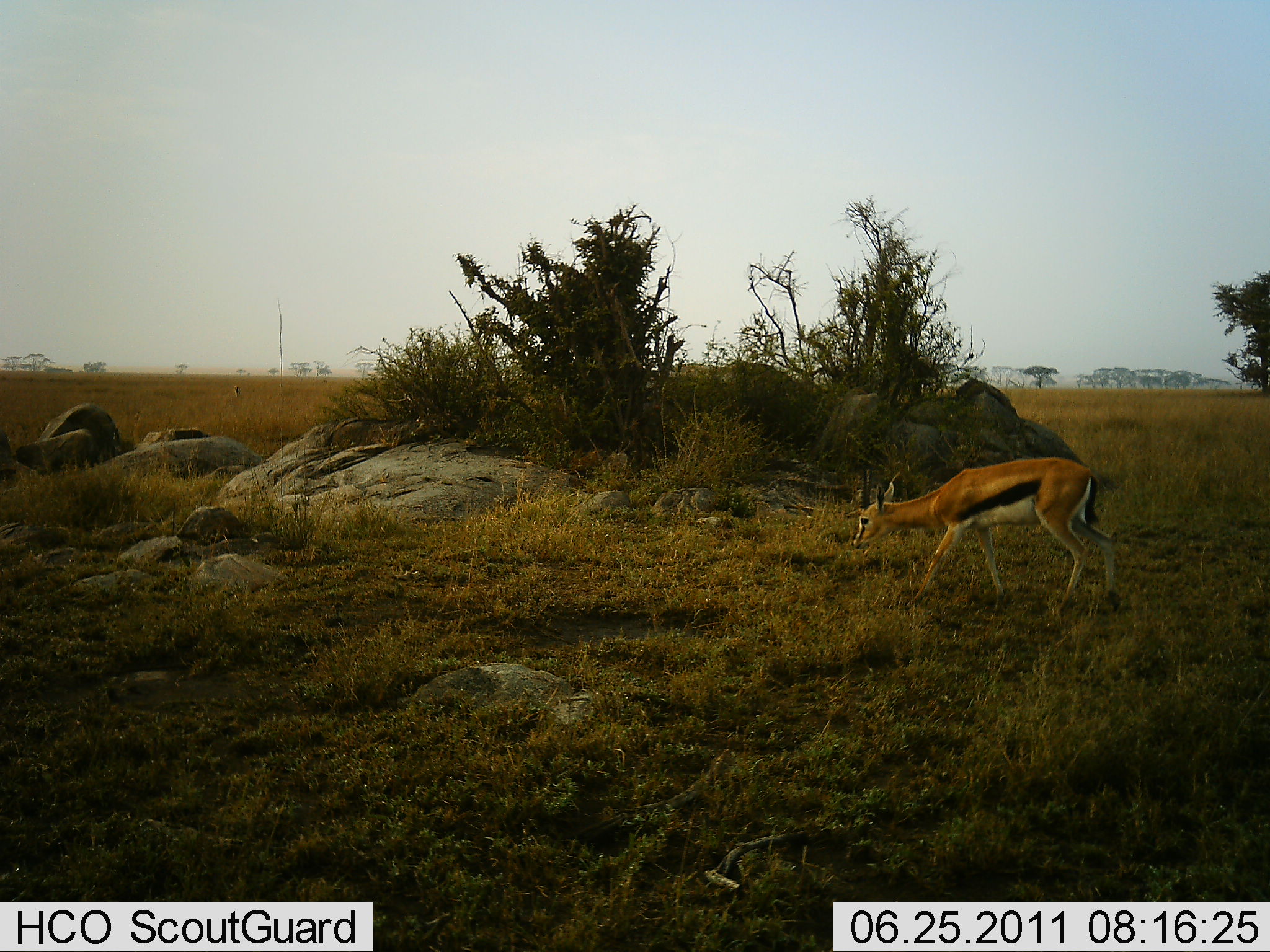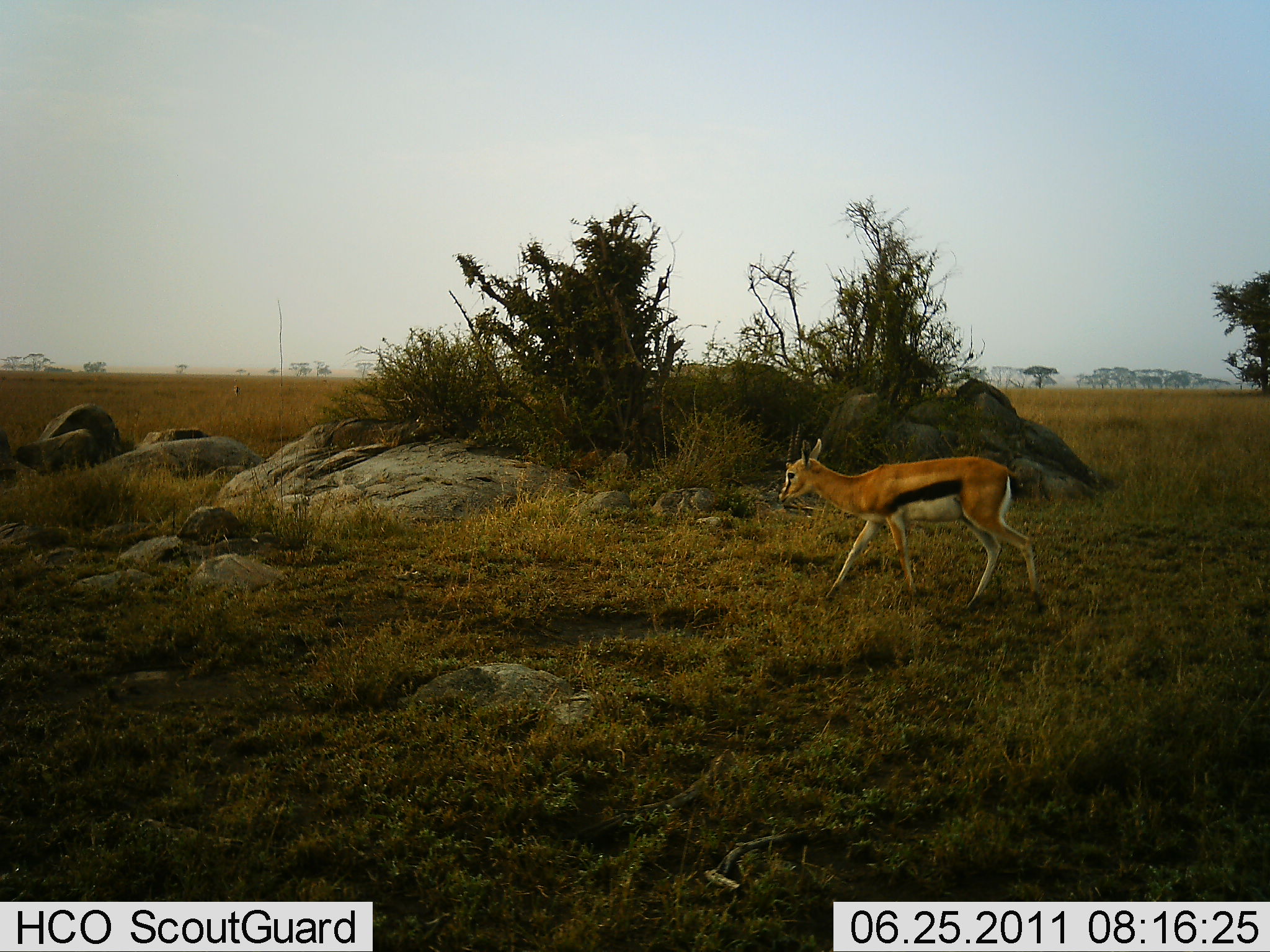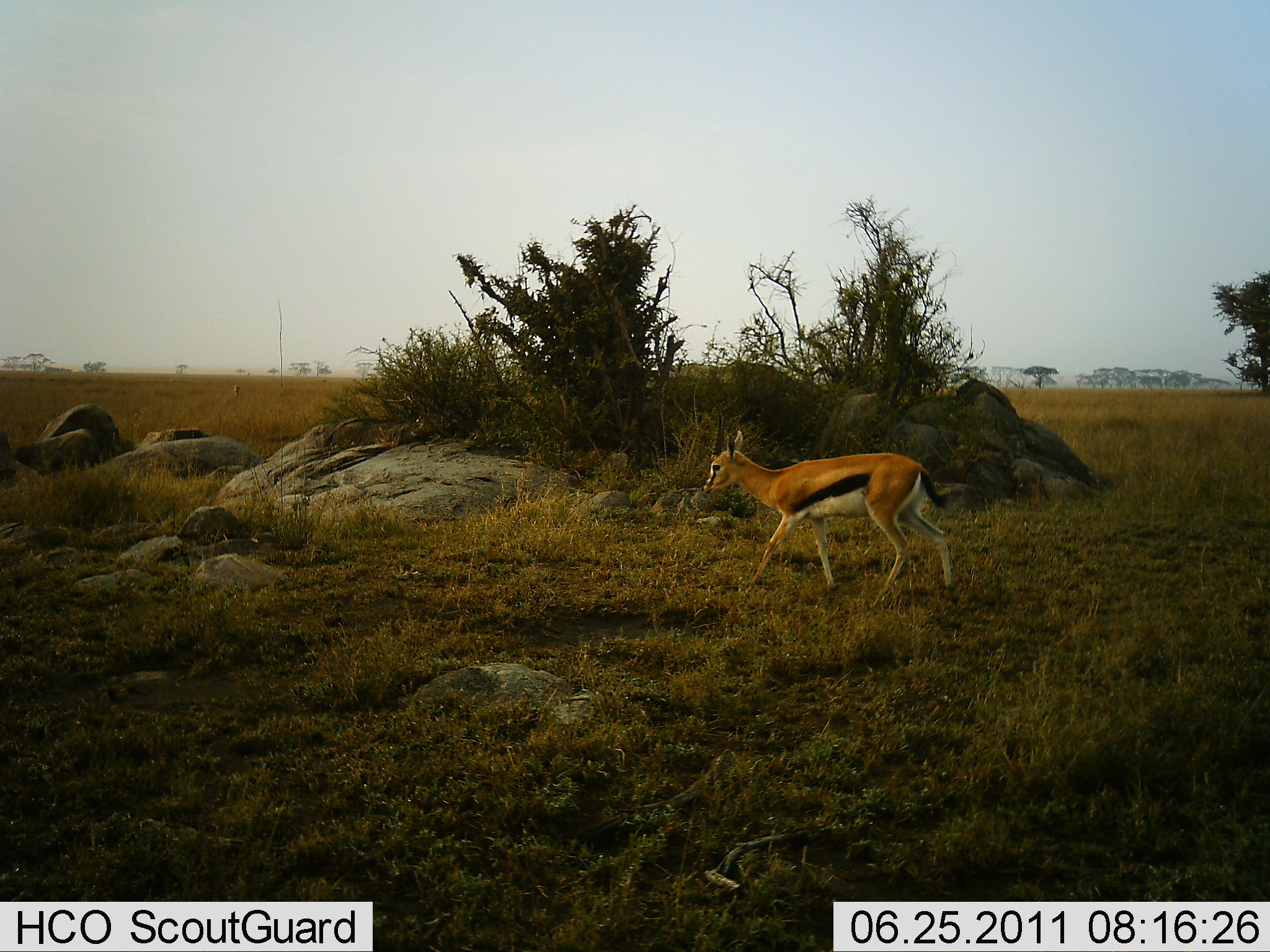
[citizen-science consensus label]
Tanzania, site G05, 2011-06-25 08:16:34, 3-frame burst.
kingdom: Animalia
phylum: Chordata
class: Mammalia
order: Artiodactyla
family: Bovidae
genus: Eudorcas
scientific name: Eudorcas thomsonii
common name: thomson's gazelle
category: gazellethomsons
Gazellethomsons (thomson's gazelle) (Eudorcas thomsonii), count 1. Behavior (volunteer vote fractions): standing 7%, resting 0%, moving 93%, interacting 0%. Young present (vote fraction): 7%. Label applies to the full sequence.